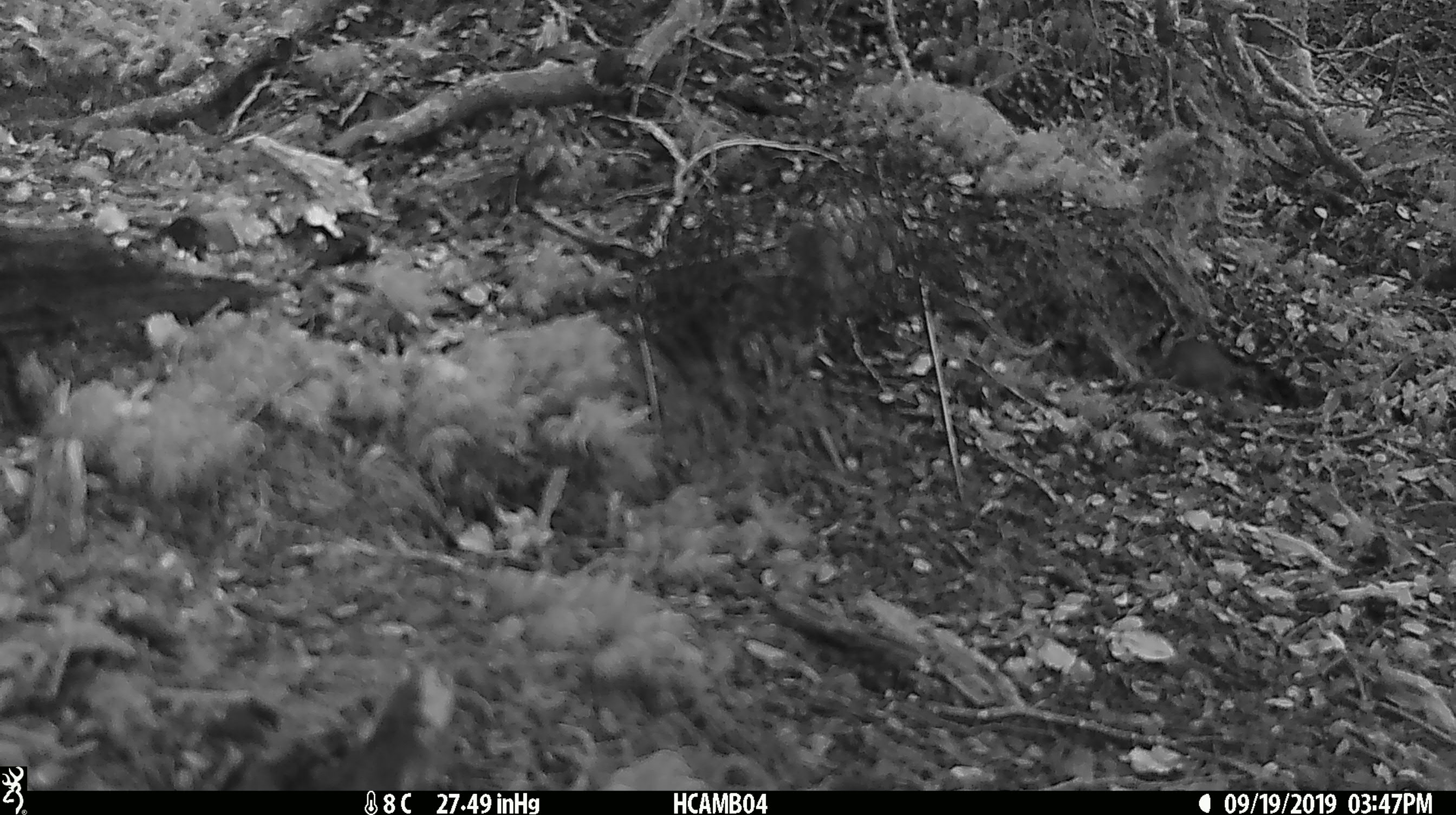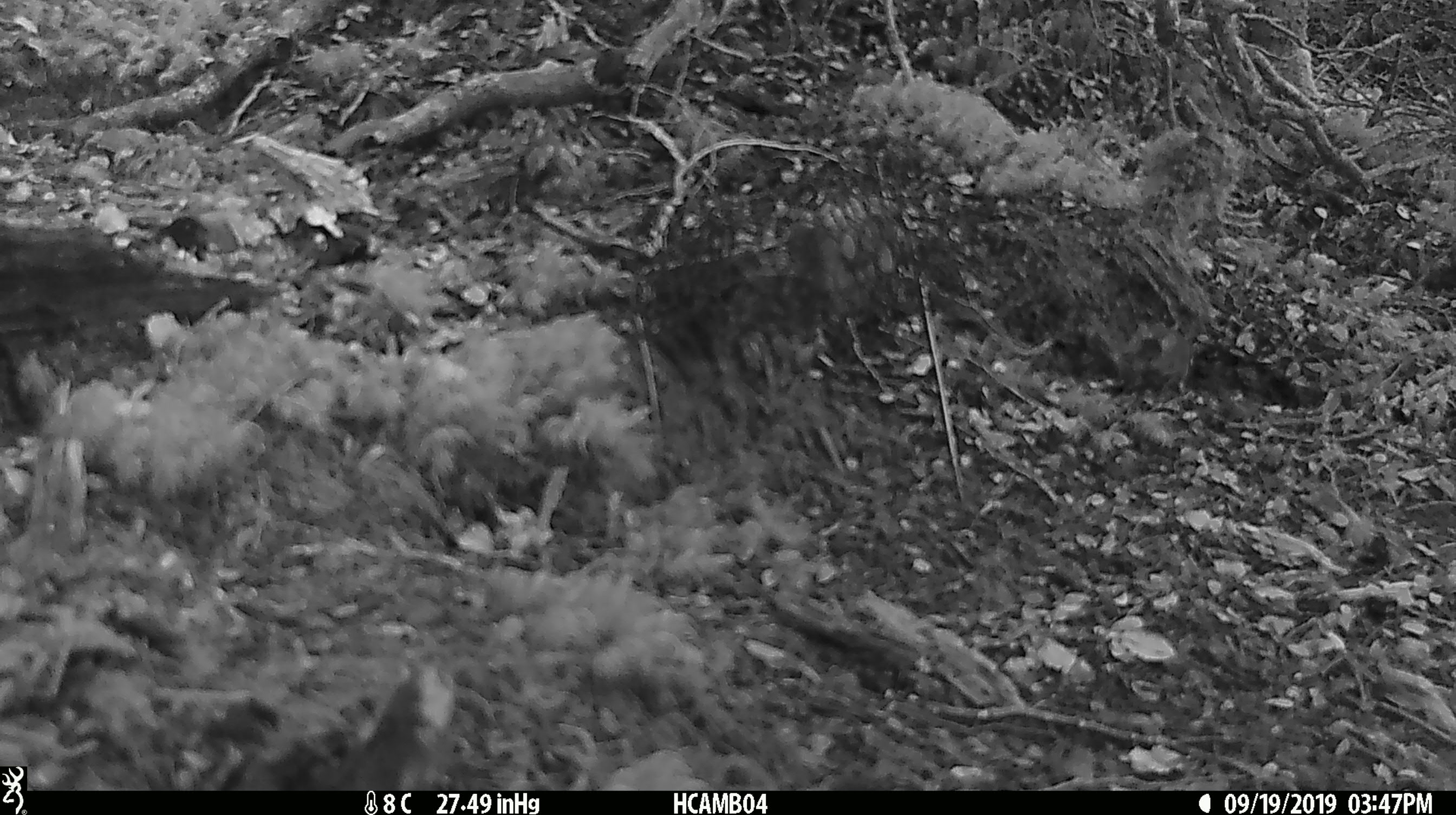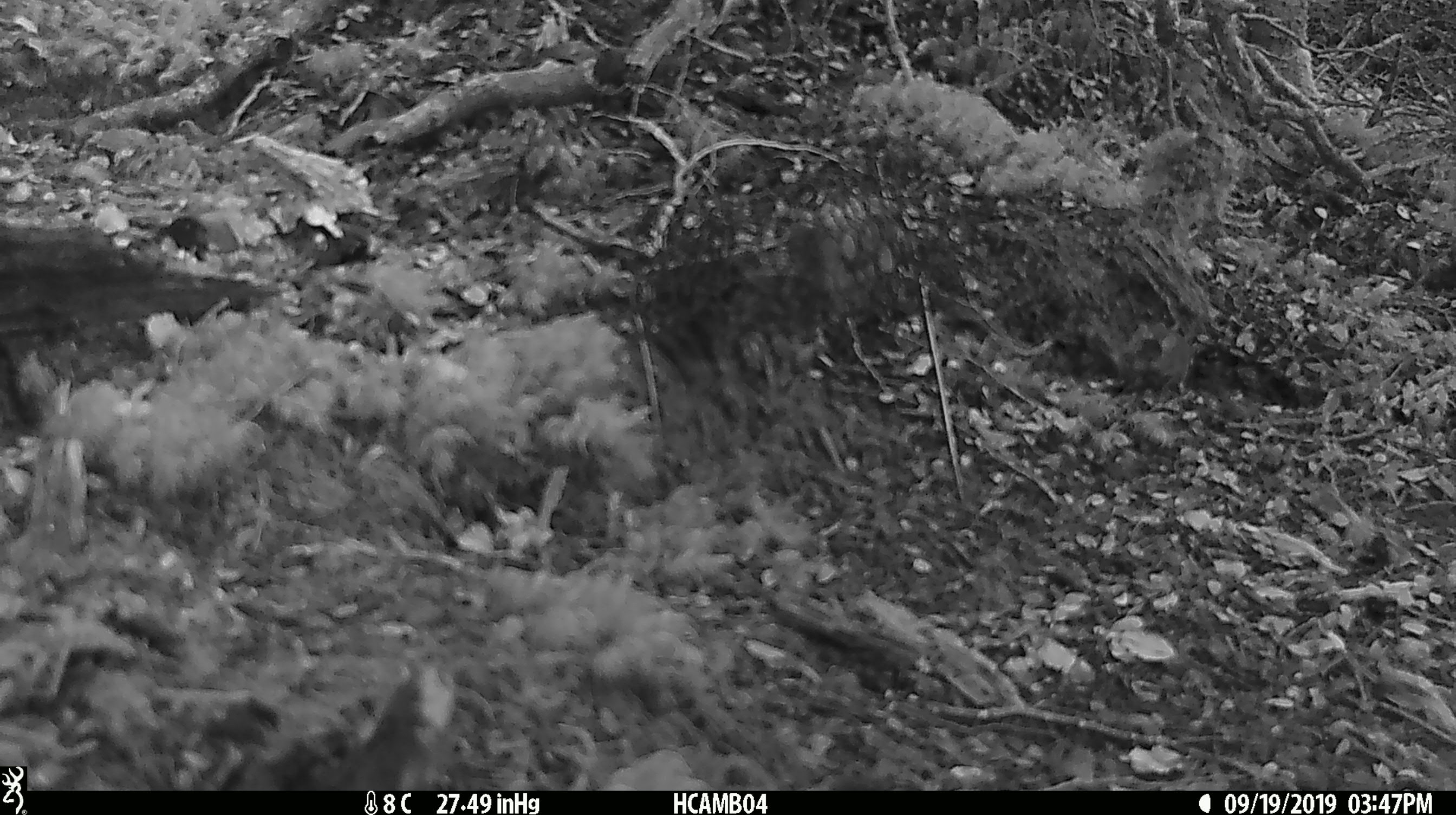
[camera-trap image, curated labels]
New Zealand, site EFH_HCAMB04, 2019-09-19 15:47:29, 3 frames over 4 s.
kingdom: Animalia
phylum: Chordata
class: Mammalia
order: Rodentia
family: Muridae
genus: Mus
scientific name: Mus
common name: mouse